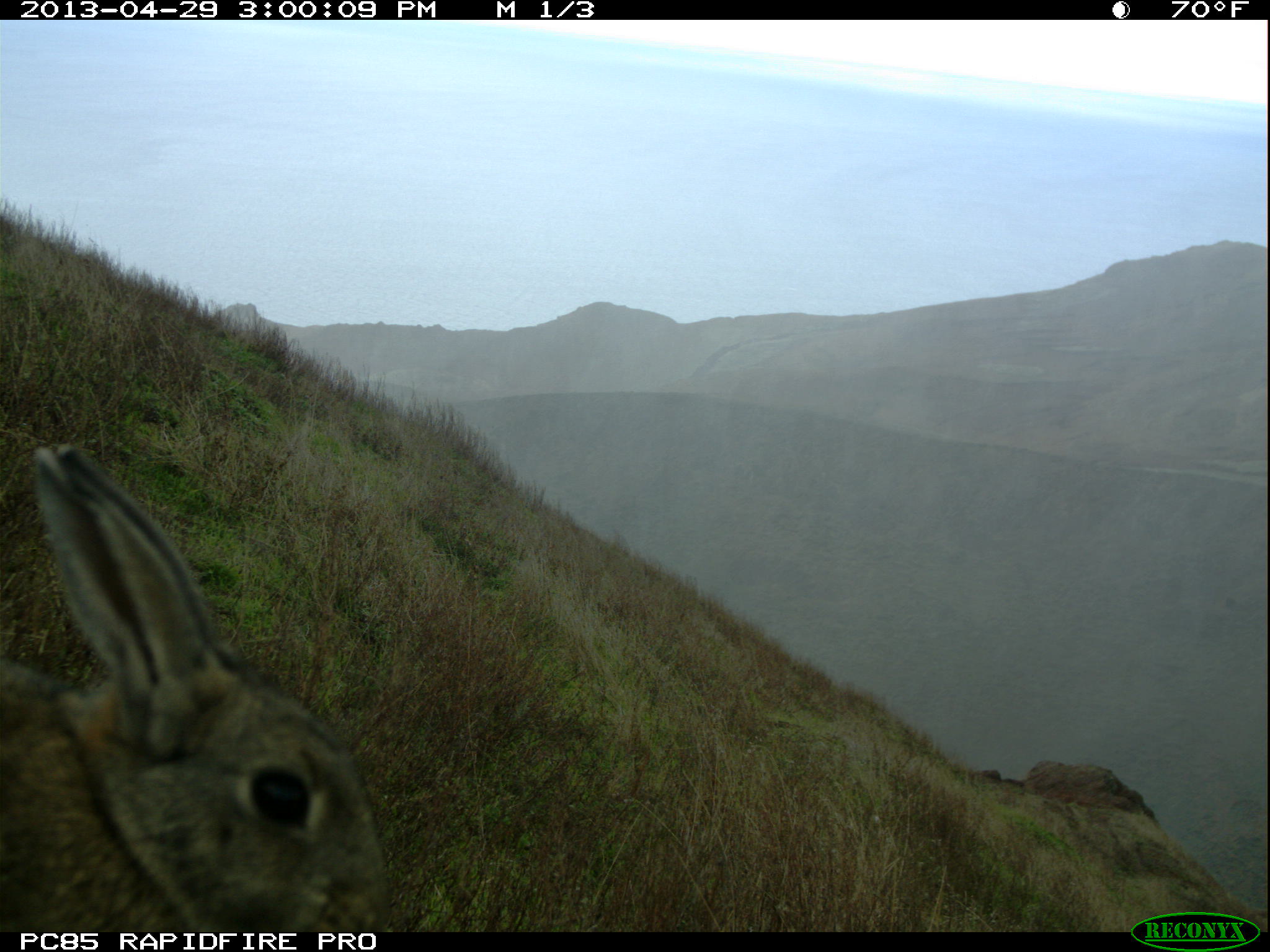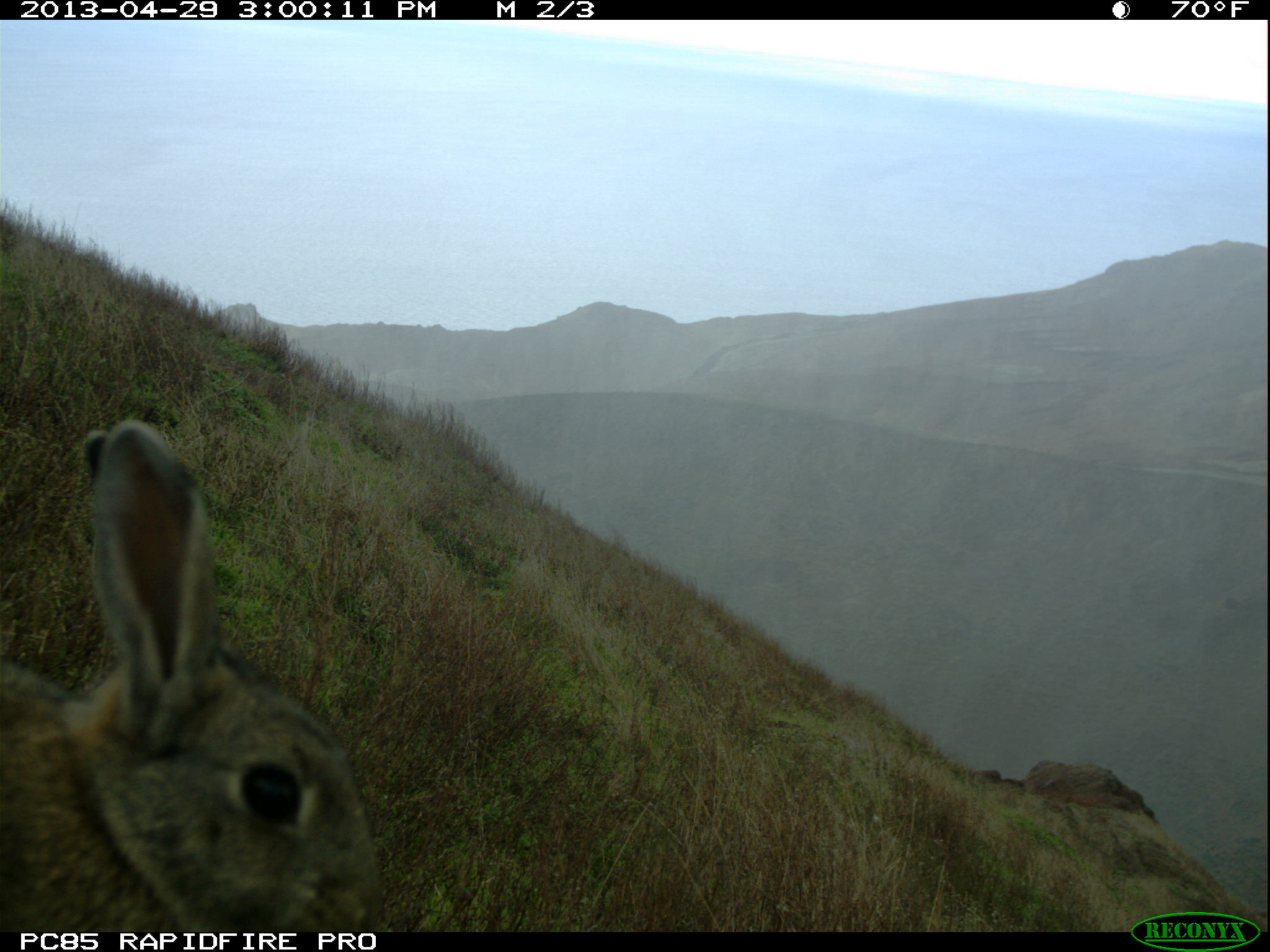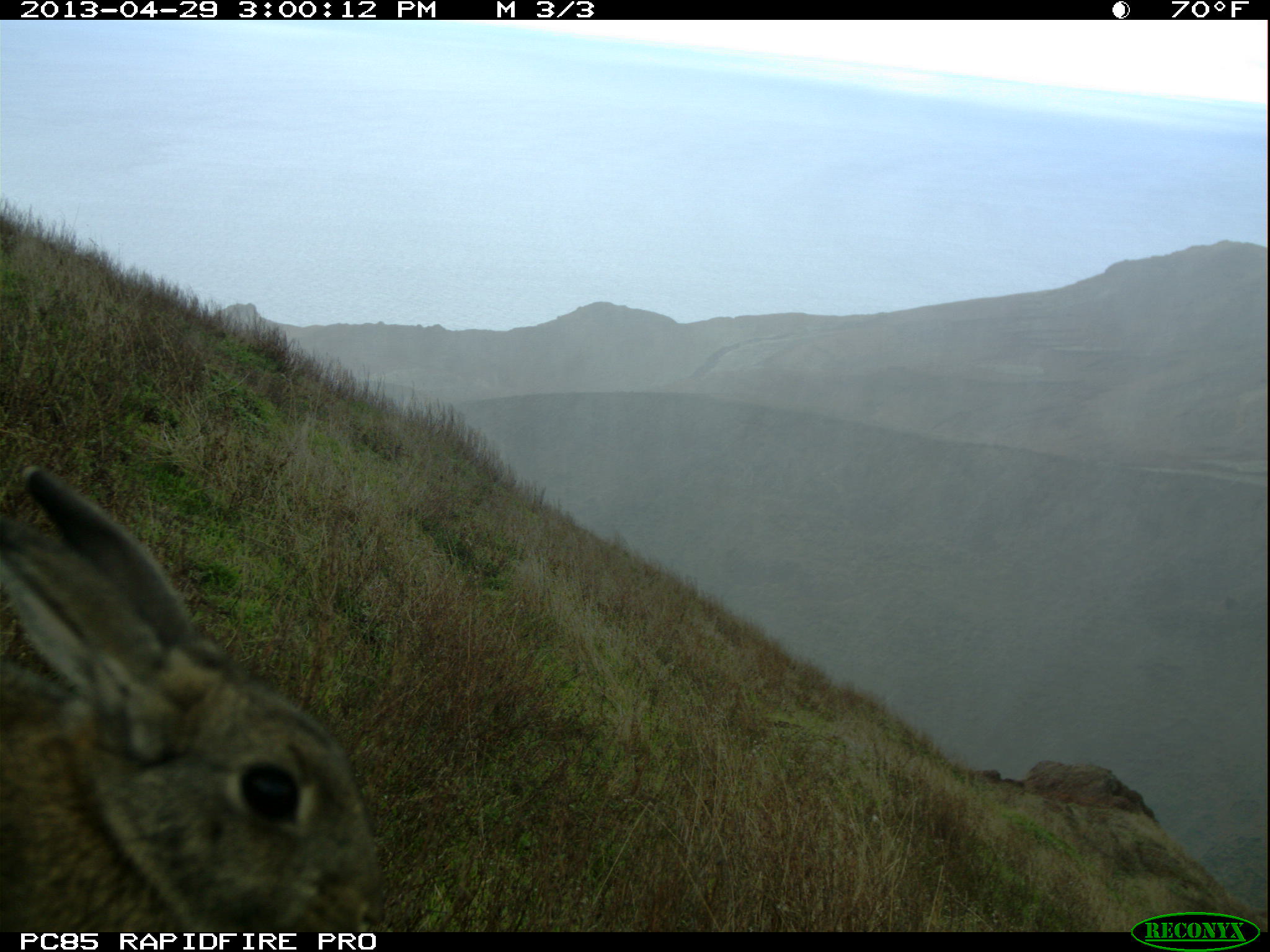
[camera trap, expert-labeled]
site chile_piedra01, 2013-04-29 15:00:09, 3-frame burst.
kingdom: Animalia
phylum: Chordata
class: Mammalia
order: Lagomorpha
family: Leporidae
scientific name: Leporidae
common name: rabbits and hares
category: rabbit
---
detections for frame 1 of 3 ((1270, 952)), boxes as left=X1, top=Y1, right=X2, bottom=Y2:
rabbit: left=1, top=445, right=388, bottom=932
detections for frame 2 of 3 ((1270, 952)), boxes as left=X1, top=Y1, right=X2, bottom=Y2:
rabbit: left=0, top=423, right=381, bottom=931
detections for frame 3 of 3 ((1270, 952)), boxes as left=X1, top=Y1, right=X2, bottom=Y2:
rabbit: left=0, top=463, right=383, bottom=932